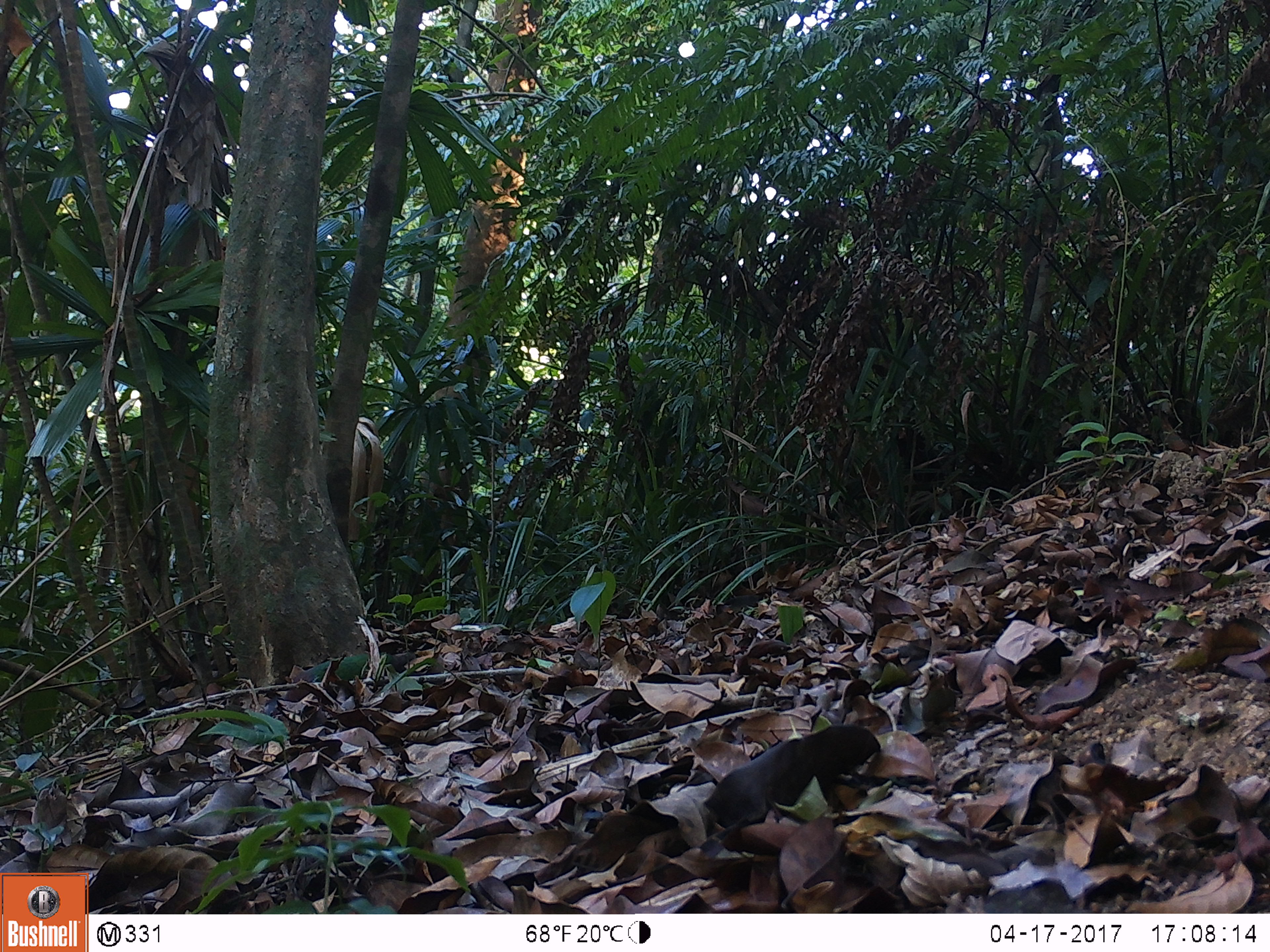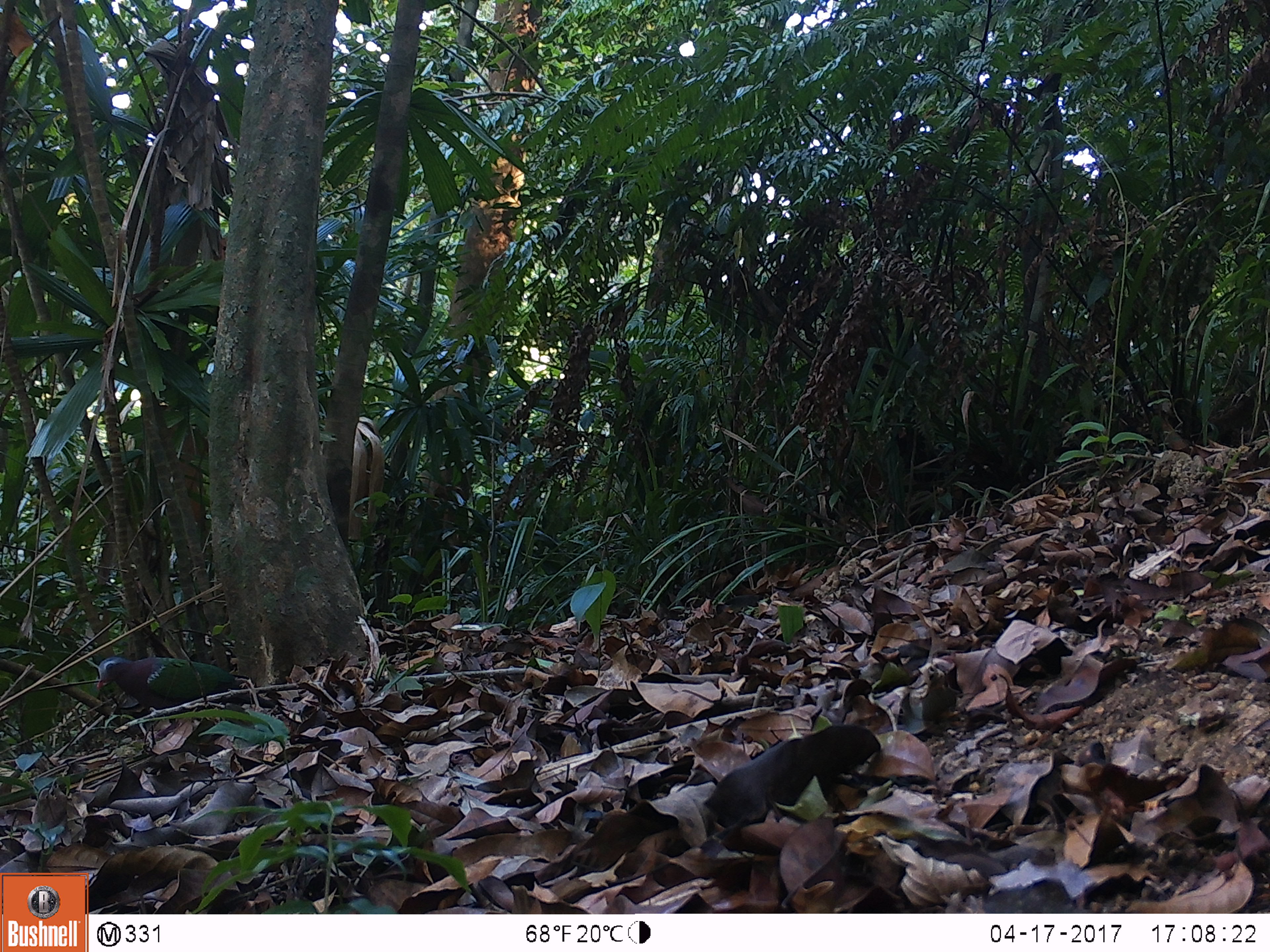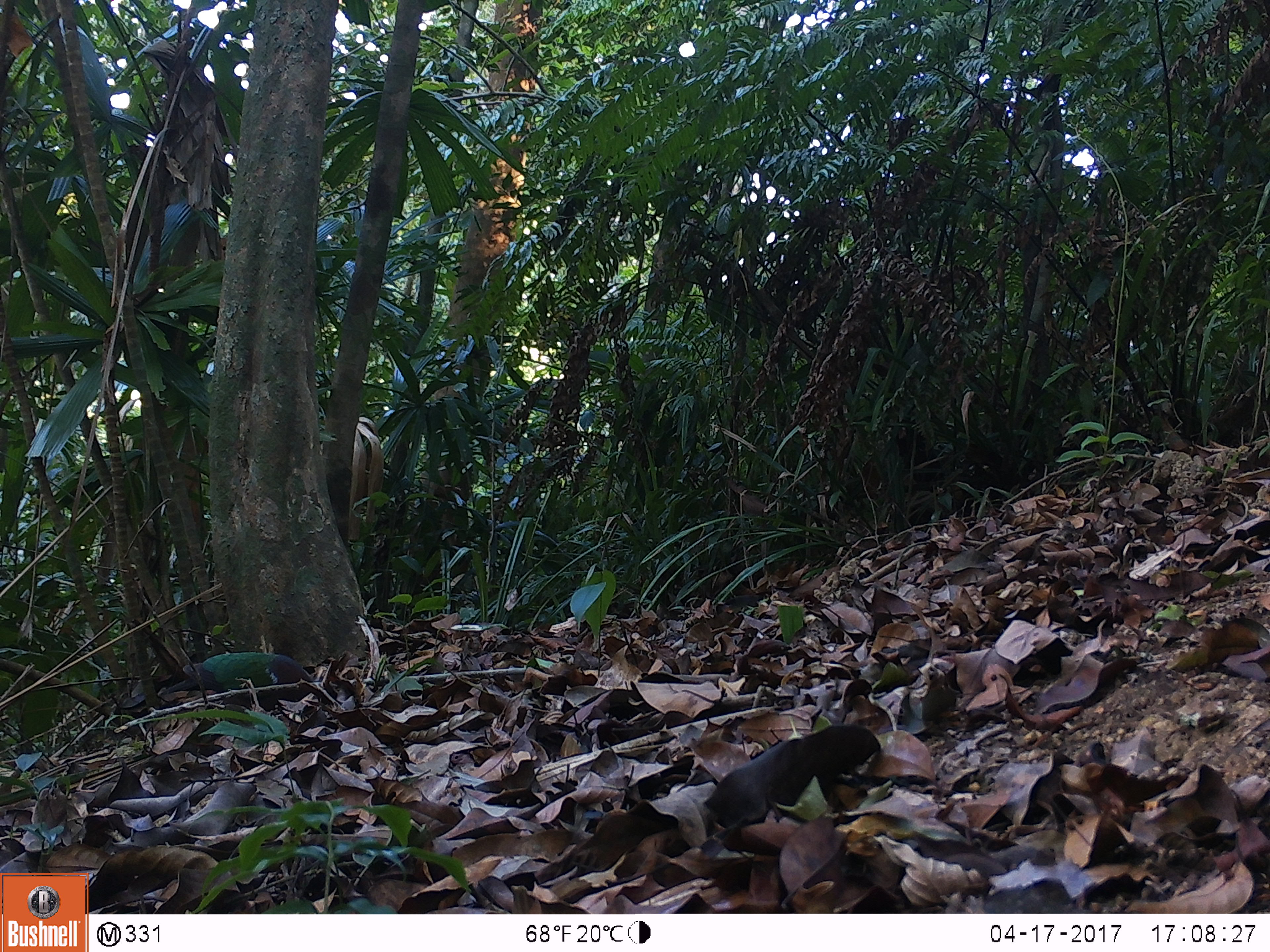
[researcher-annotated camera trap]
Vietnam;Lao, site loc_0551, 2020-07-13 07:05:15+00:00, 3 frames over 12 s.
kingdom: Animalia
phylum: Chordata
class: Aves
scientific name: Aves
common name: bird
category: unidentified bird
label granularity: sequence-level